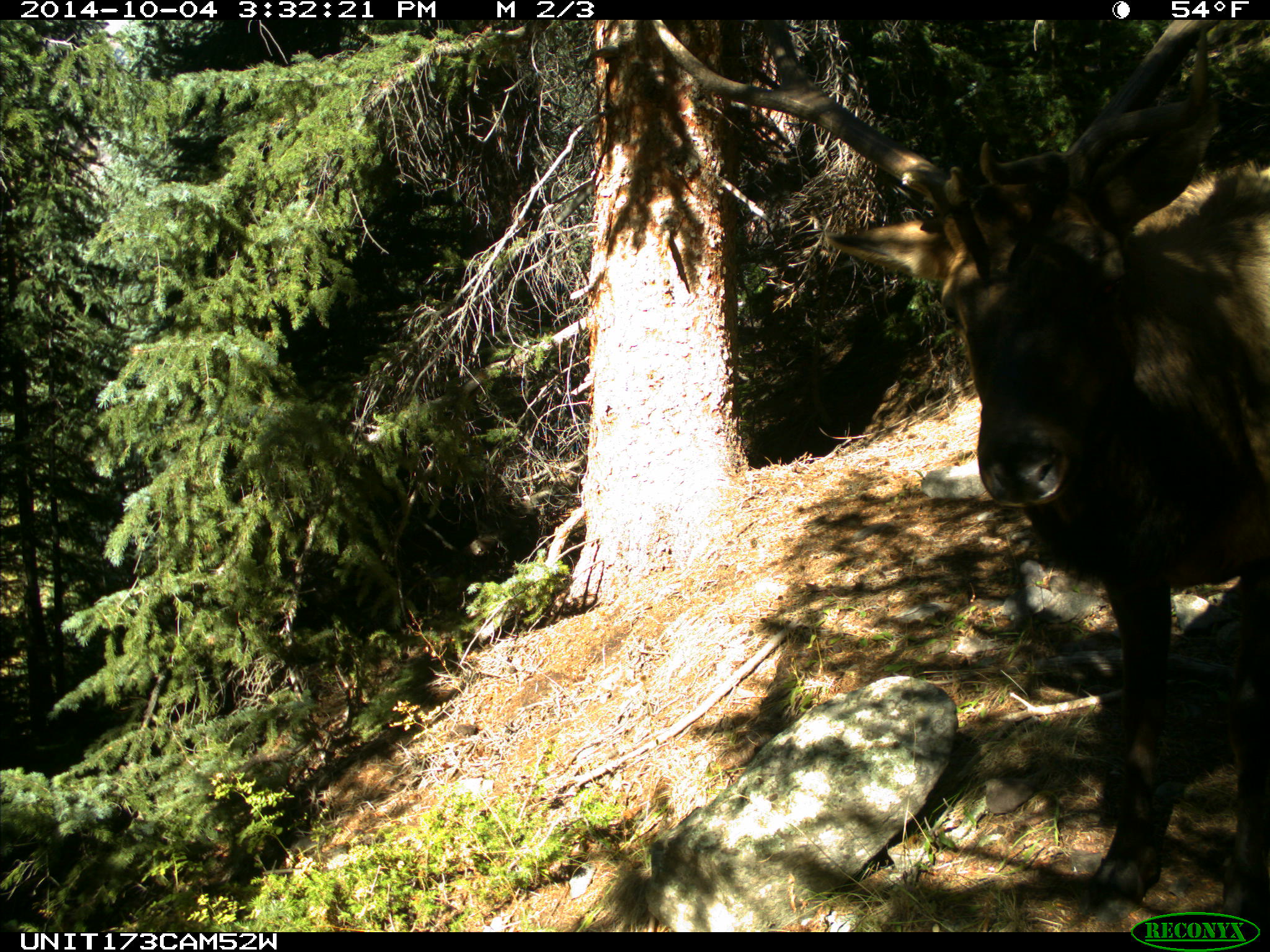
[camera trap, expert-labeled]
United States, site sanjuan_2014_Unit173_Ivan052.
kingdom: Animalia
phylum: Chordata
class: Mammalia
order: Artiodactyla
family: Cervidae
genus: Cervus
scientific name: Cervus elaphus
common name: red deer